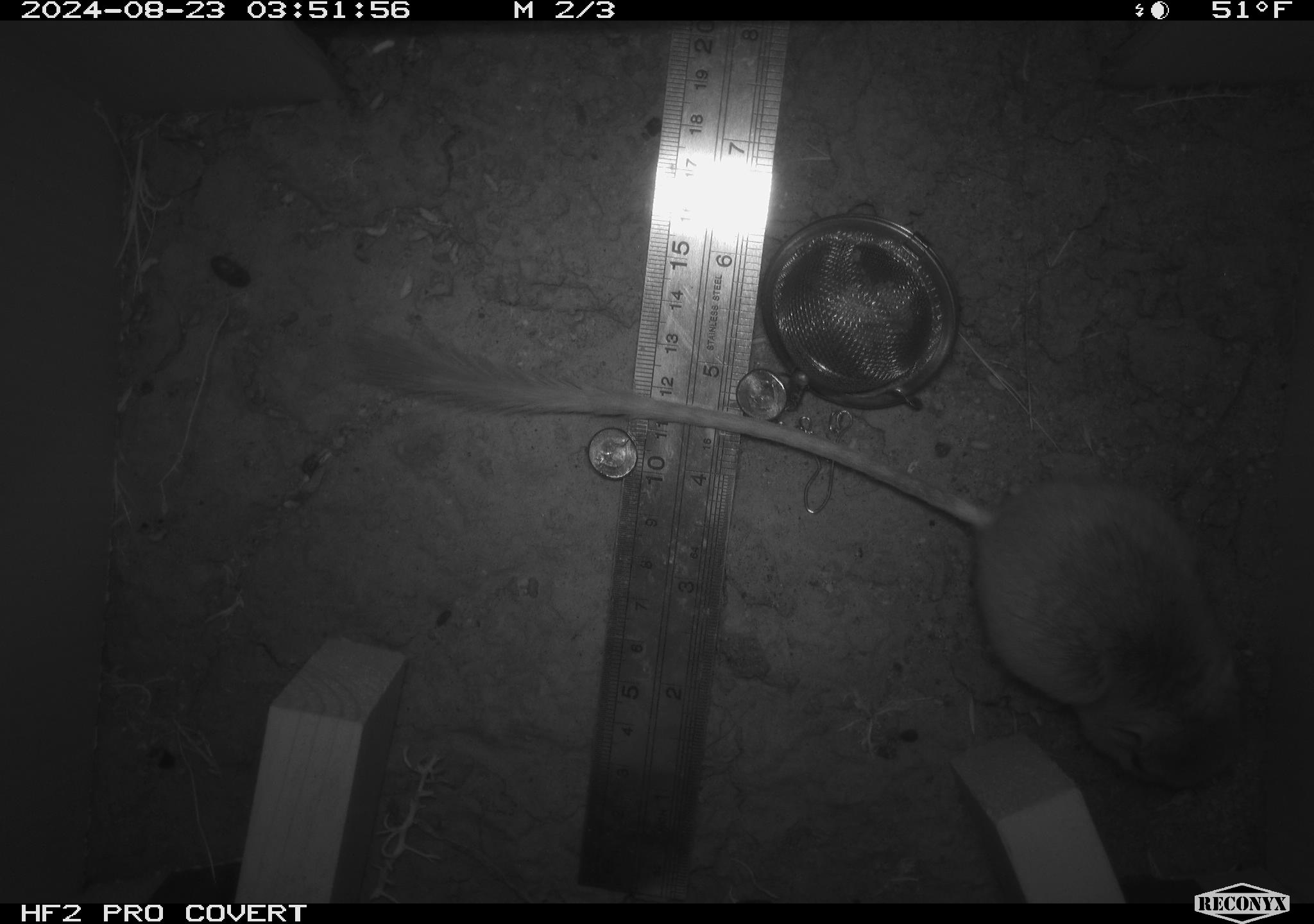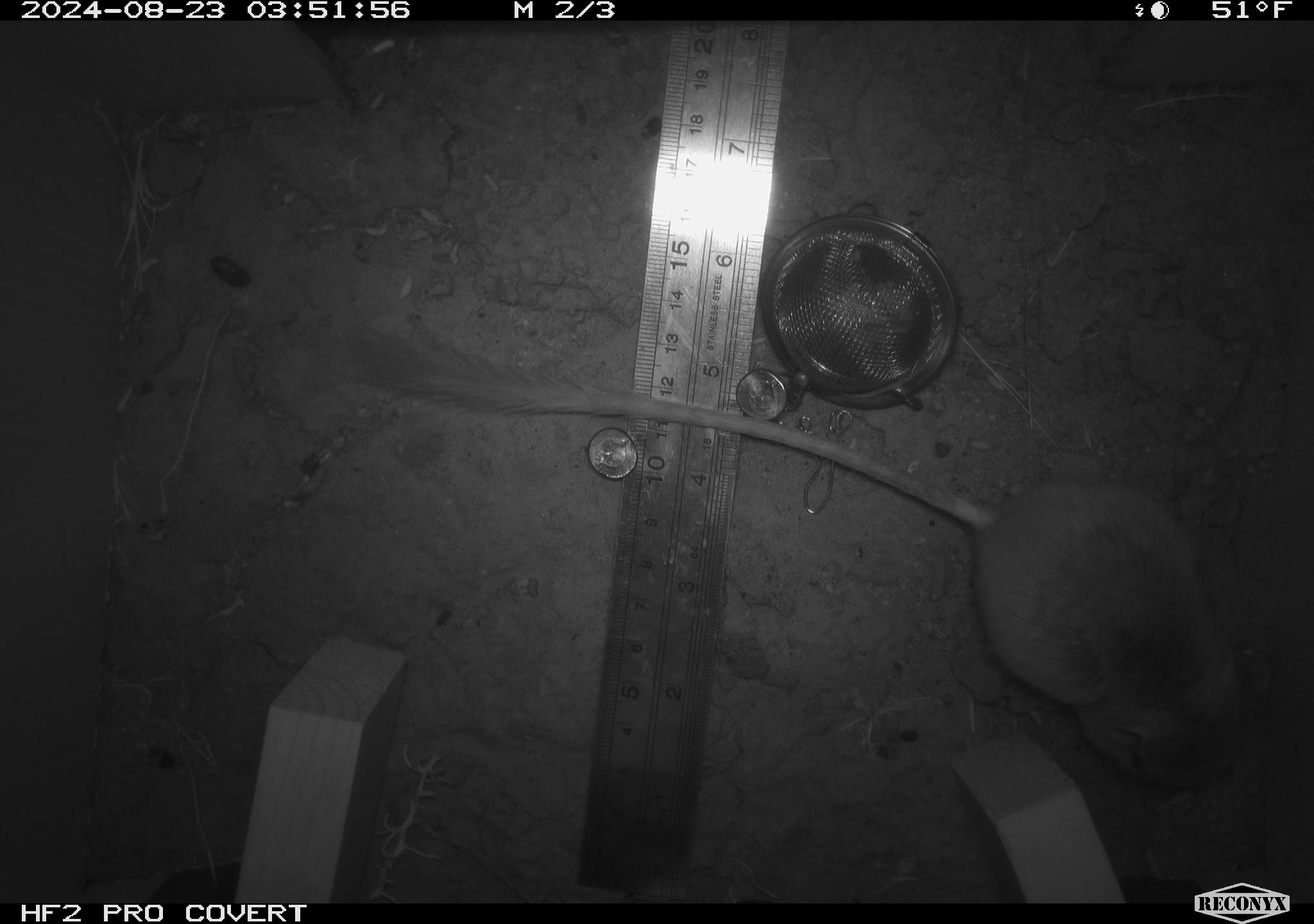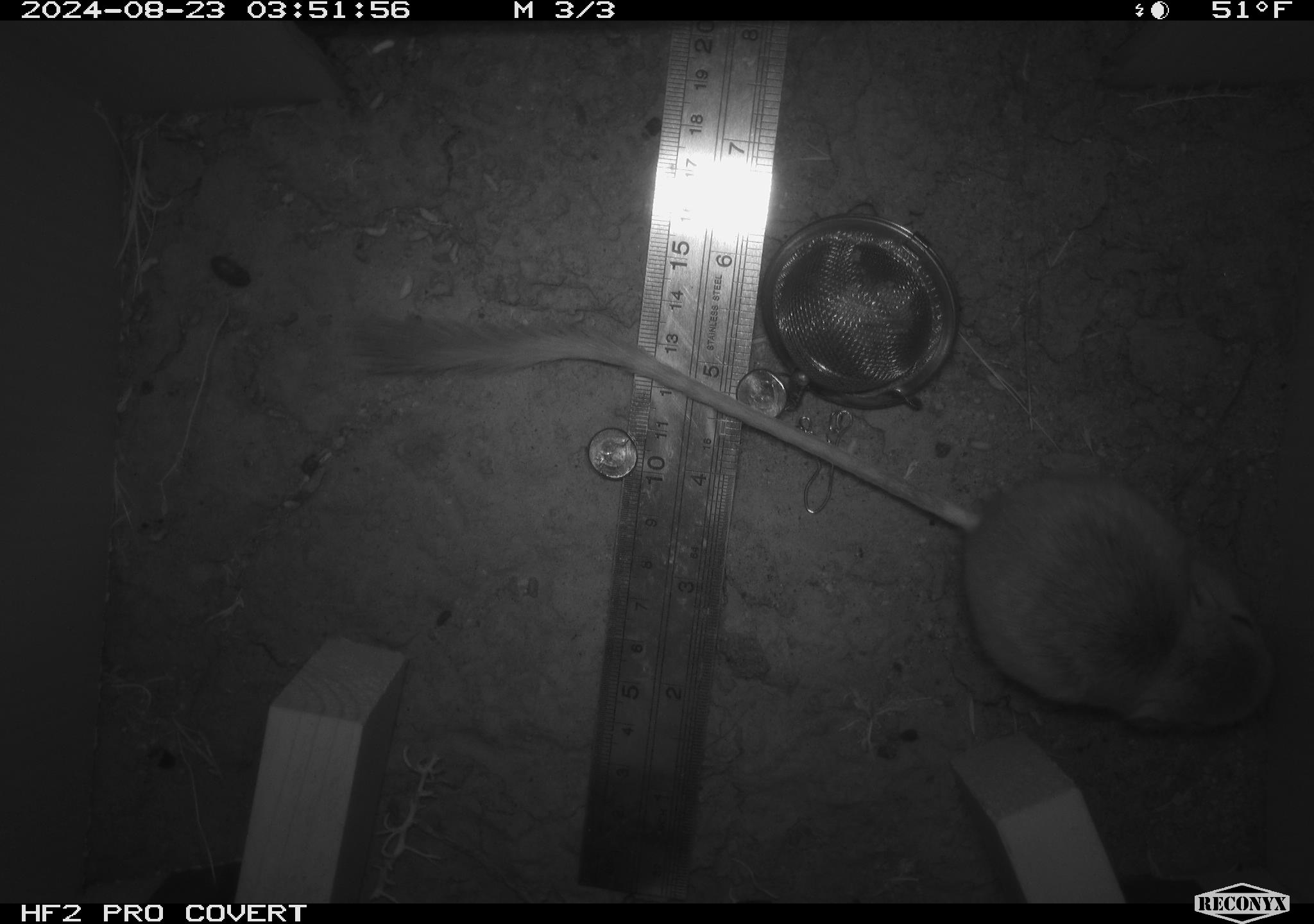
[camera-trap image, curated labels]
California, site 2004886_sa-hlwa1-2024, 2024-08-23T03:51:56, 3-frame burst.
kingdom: Animalia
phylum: Chordata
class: Mammalia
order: Rodentia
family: Heteromyidae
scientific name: Heteromyidae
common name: kangaroo rats and pocket mice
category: heteromyidae family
Heteromyidae family (kangaroo rats and pocket mice) (Heteromyidae).